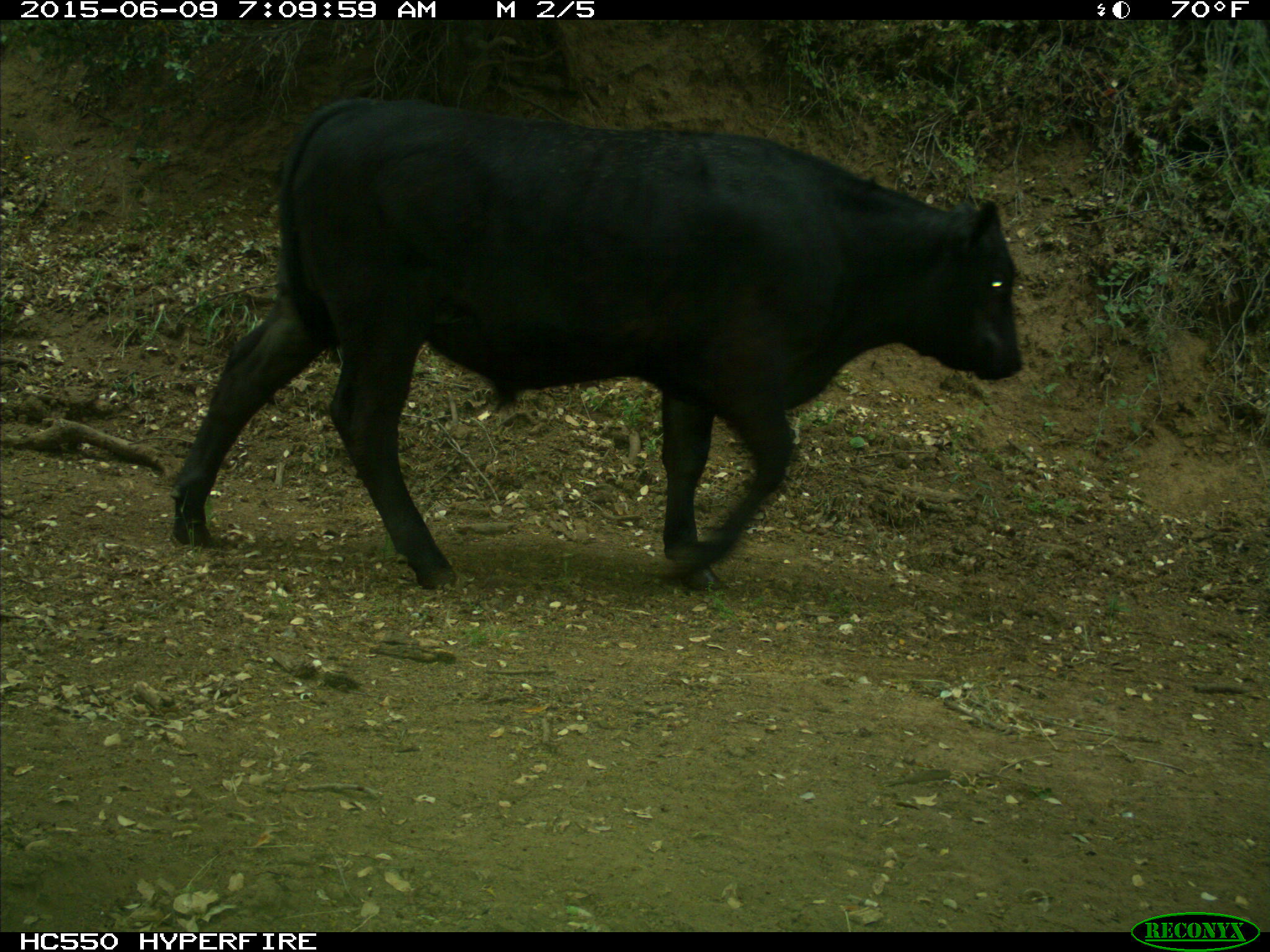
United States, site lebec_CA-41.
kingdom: Animalia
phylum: Chordata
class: Mammalia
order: Artiodactyla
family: Bovidae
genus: Bos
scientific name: Bos taurus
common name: domestic cow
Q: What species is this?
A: Bos taurus (domestic cow).